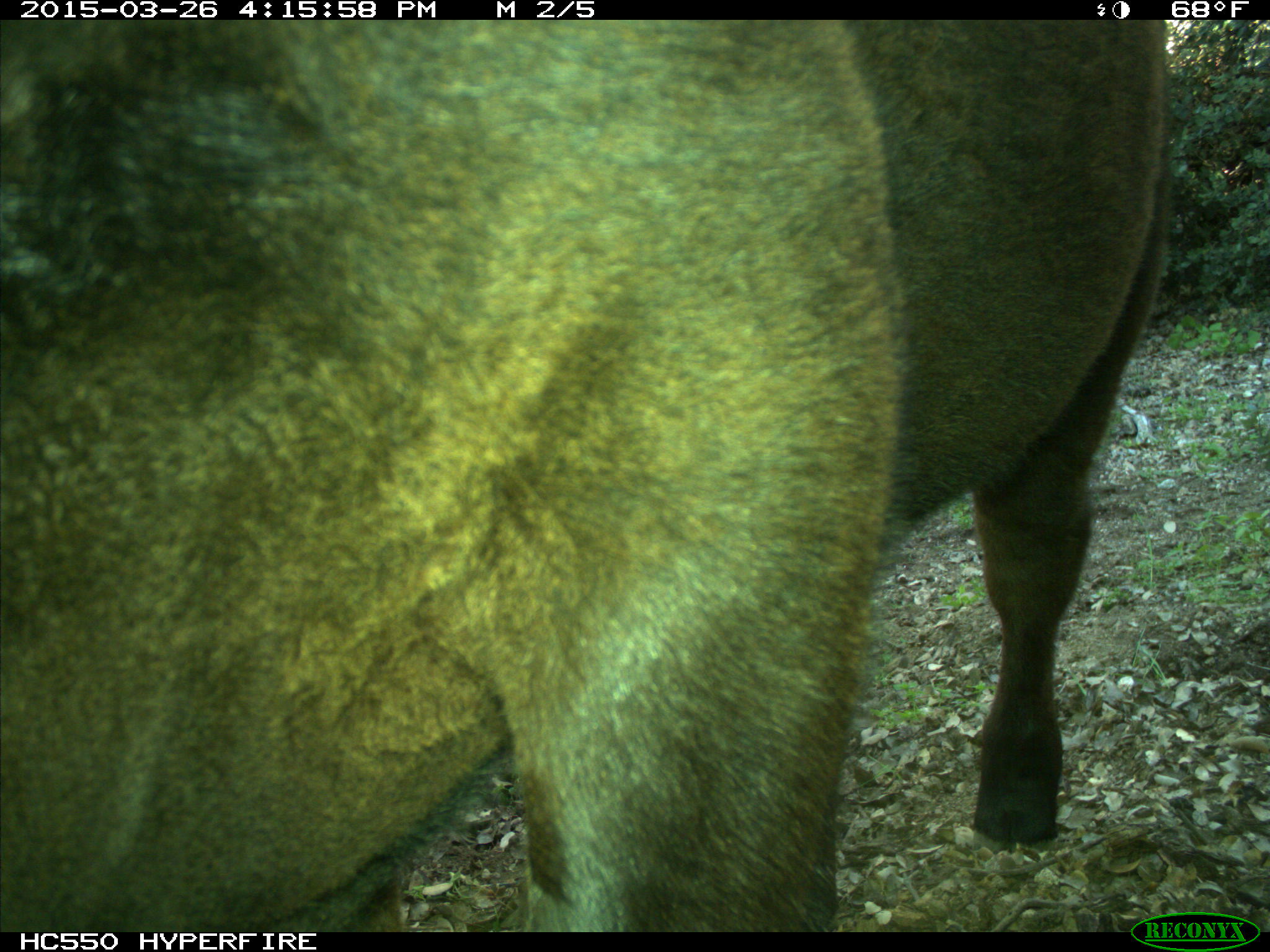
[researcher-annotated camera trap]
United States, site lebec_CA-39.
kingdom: Animalia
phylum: Chordata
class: Mammalia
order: Artiodactyla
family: Bovidae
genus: Bos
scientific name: Bos taurus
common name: domestic cow